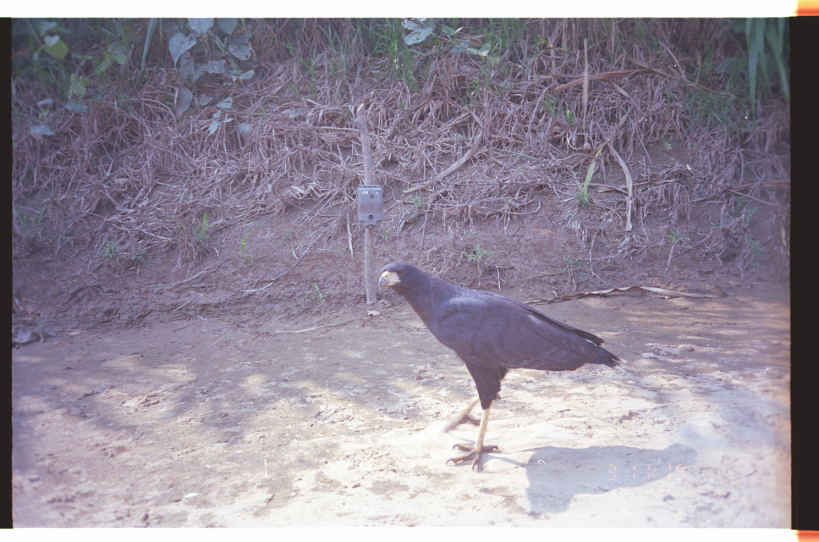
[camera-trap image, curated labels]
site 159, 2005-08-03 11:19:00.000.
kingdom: Animalia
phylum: Chordata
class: Aves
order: Accipitriformes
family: Accipitridae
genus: Buteogallus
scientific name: Buteogallus urubitinga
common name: great black hawk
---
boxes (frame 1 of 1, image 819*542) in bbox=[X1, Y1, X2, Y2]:
buteogallus urubitinga: bbox=[377, 261, 622, 474]